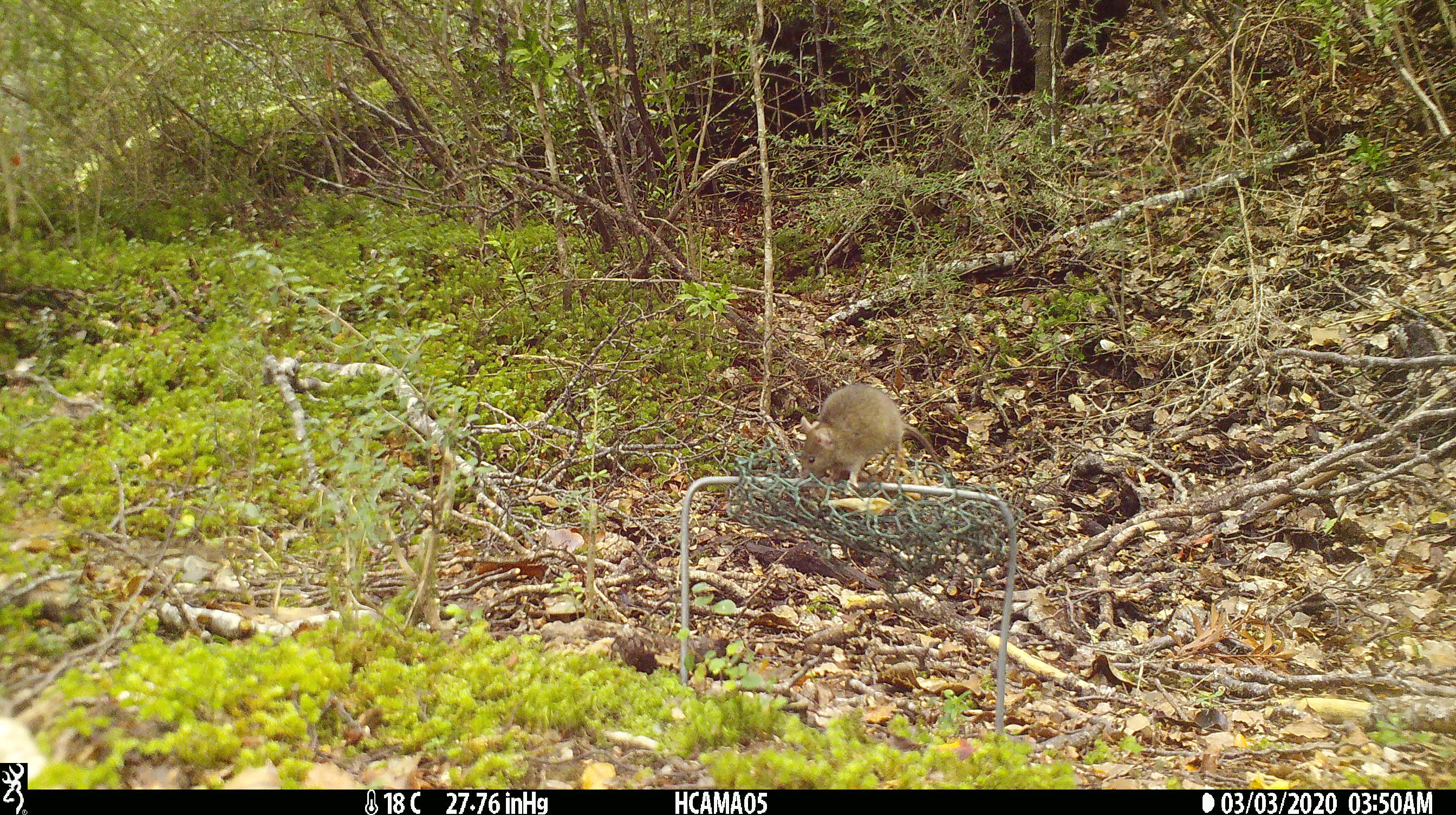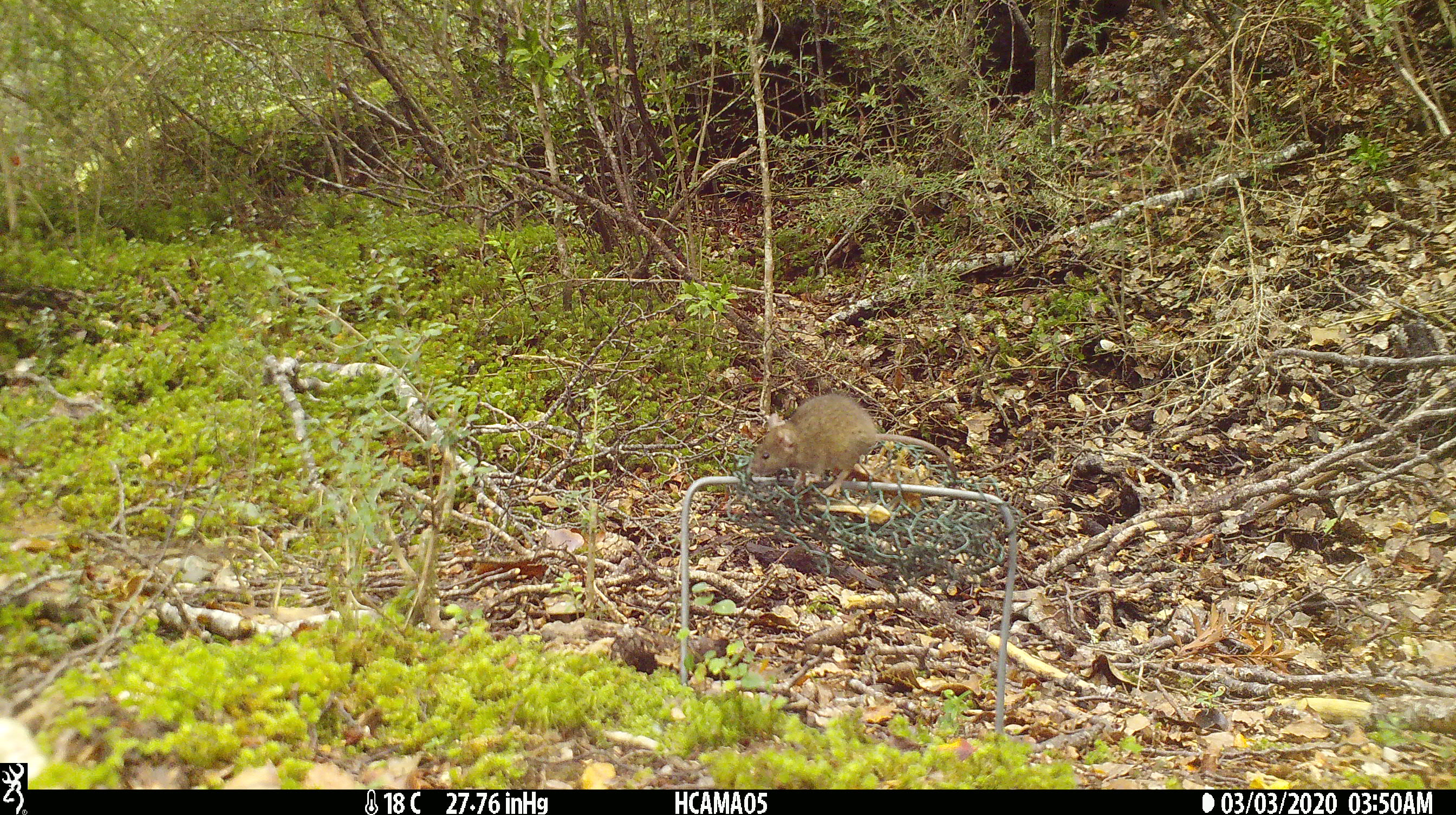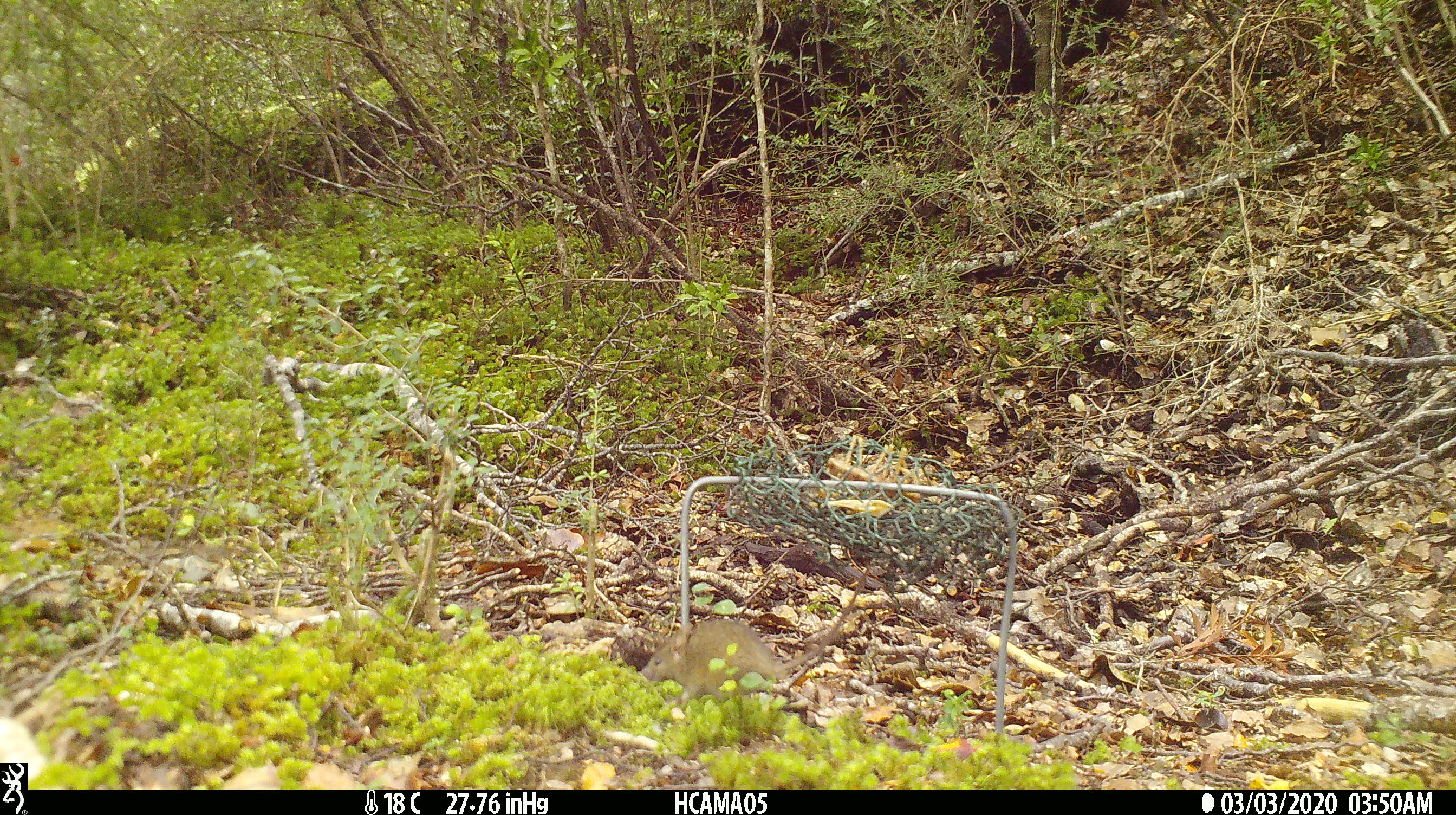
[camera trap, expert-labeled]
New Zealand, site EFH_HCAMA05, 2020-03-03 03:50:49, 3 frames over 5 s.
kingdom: Animalia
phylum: Chordata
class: Mammalia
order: Rodentia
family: Muridae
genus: Mus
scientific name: Mus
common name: mouse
Mouse (Mus).